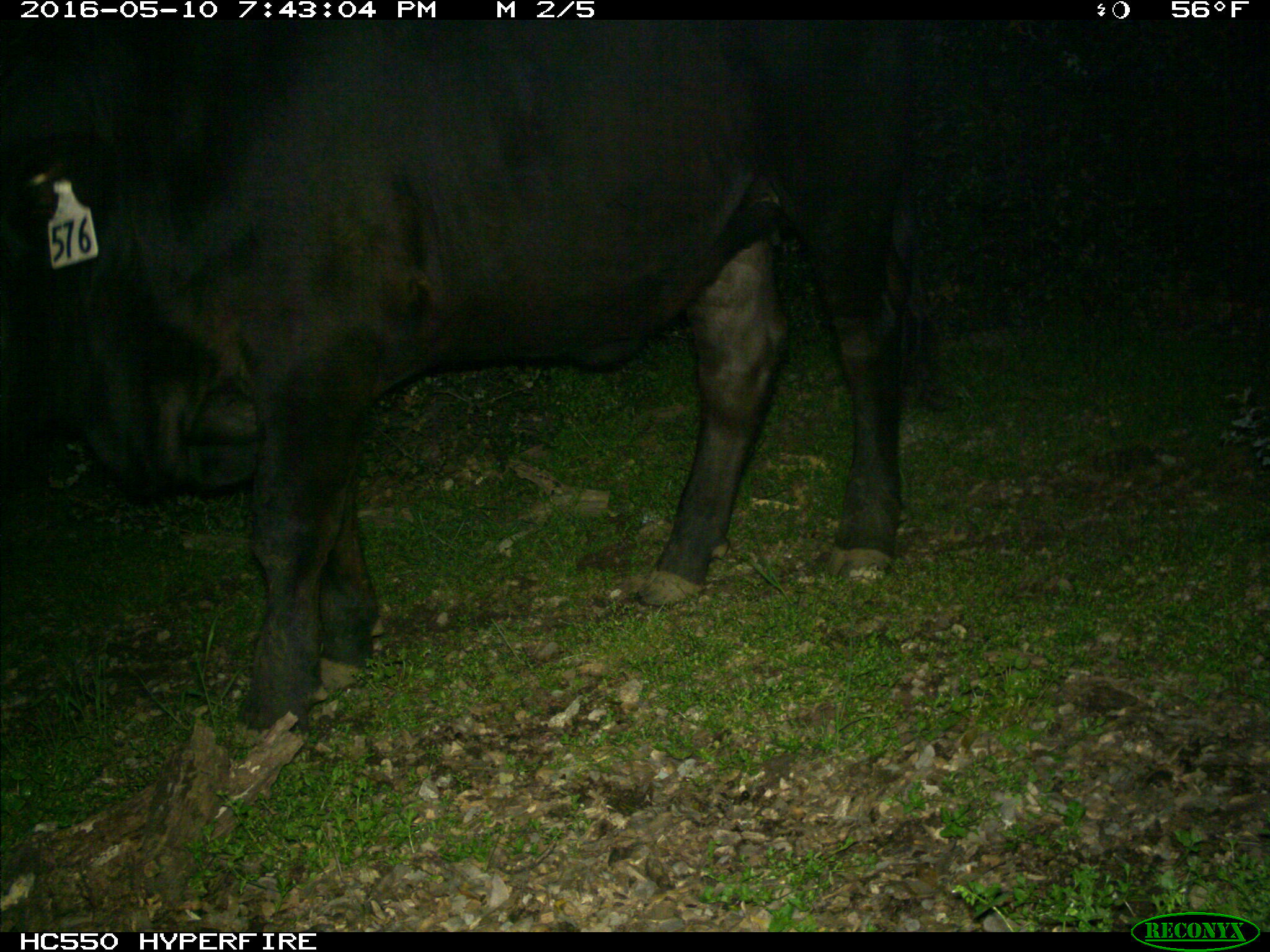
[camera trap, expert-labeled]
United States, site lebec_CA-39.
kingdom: Animalia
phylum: Chordata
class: Mammalia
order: Artiodactyla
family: Bovidae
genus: Bos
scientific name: Bos taurus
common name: domestic cow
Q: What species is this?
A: Bos taurus (domestic cow).